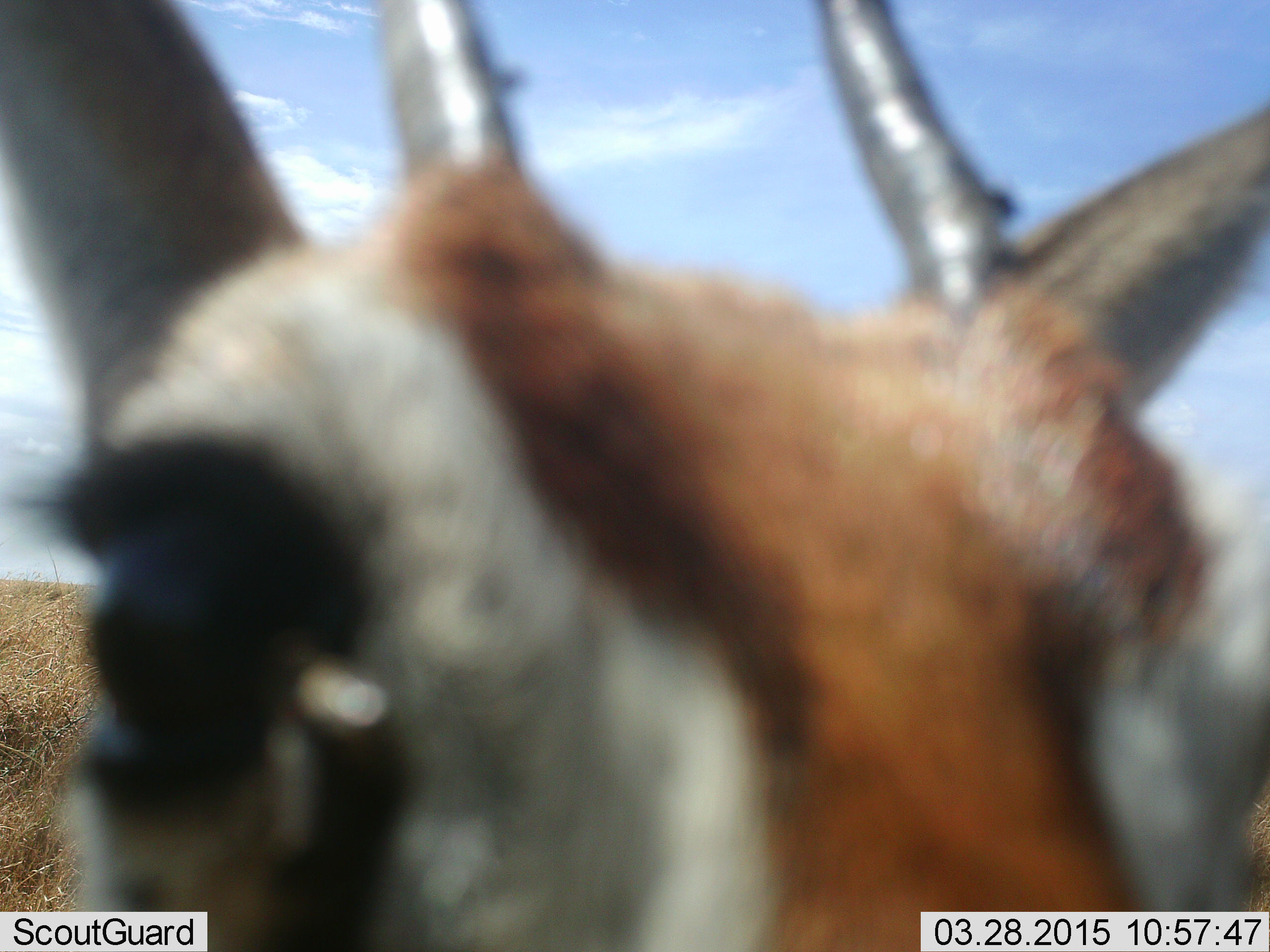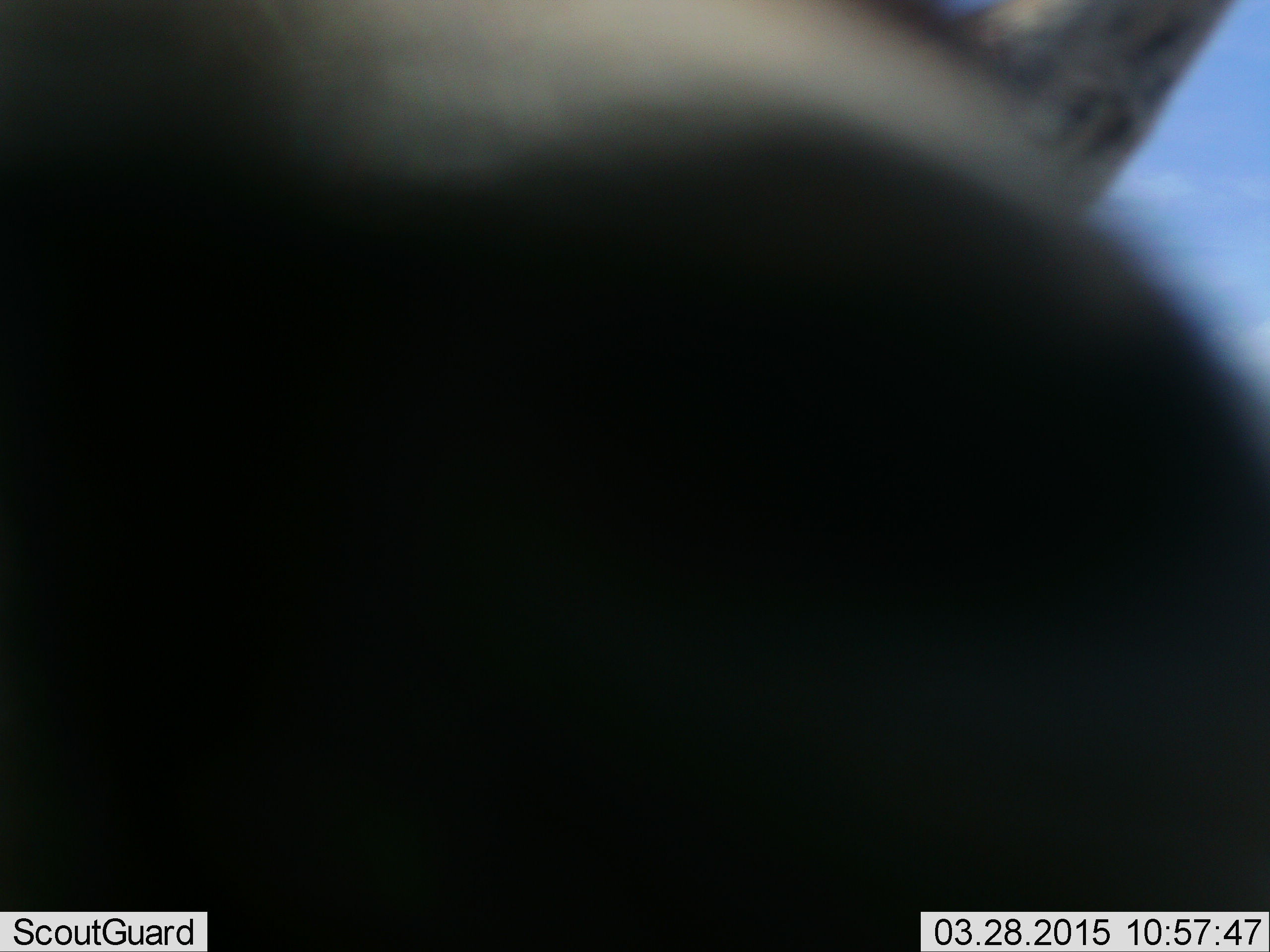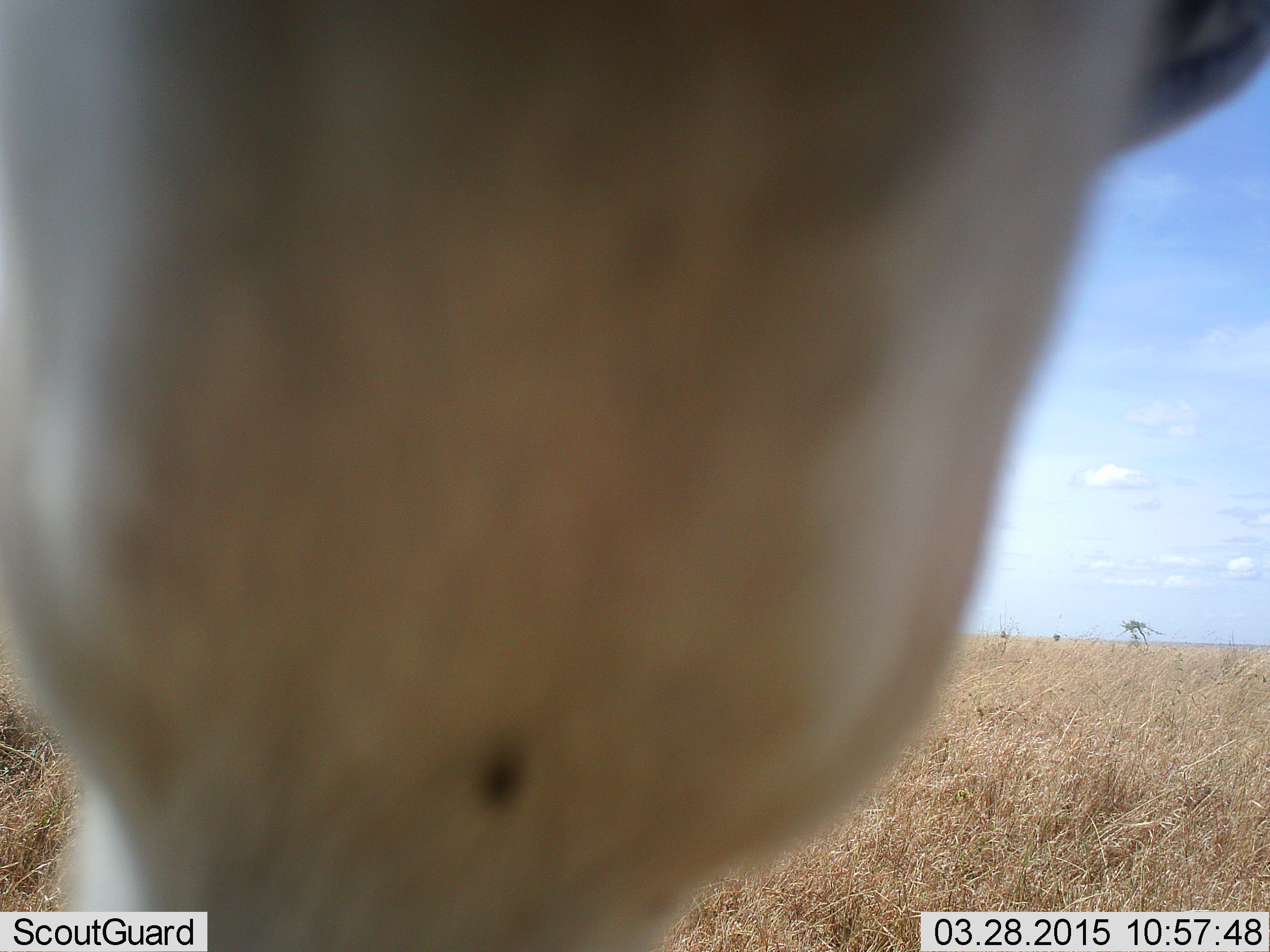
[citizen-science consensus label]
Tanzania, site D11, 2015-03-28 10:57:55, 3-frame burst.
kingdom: Animalia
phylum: Chordata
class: Mammalia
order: Artiodactyla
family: Bovidae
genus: Eudorcas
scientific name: Eudorcas thomsonii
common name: thomson's gazelle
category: gazellethomsons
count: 1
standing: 80%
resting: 0%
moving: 10%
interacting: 20%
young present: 0%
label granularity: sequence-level